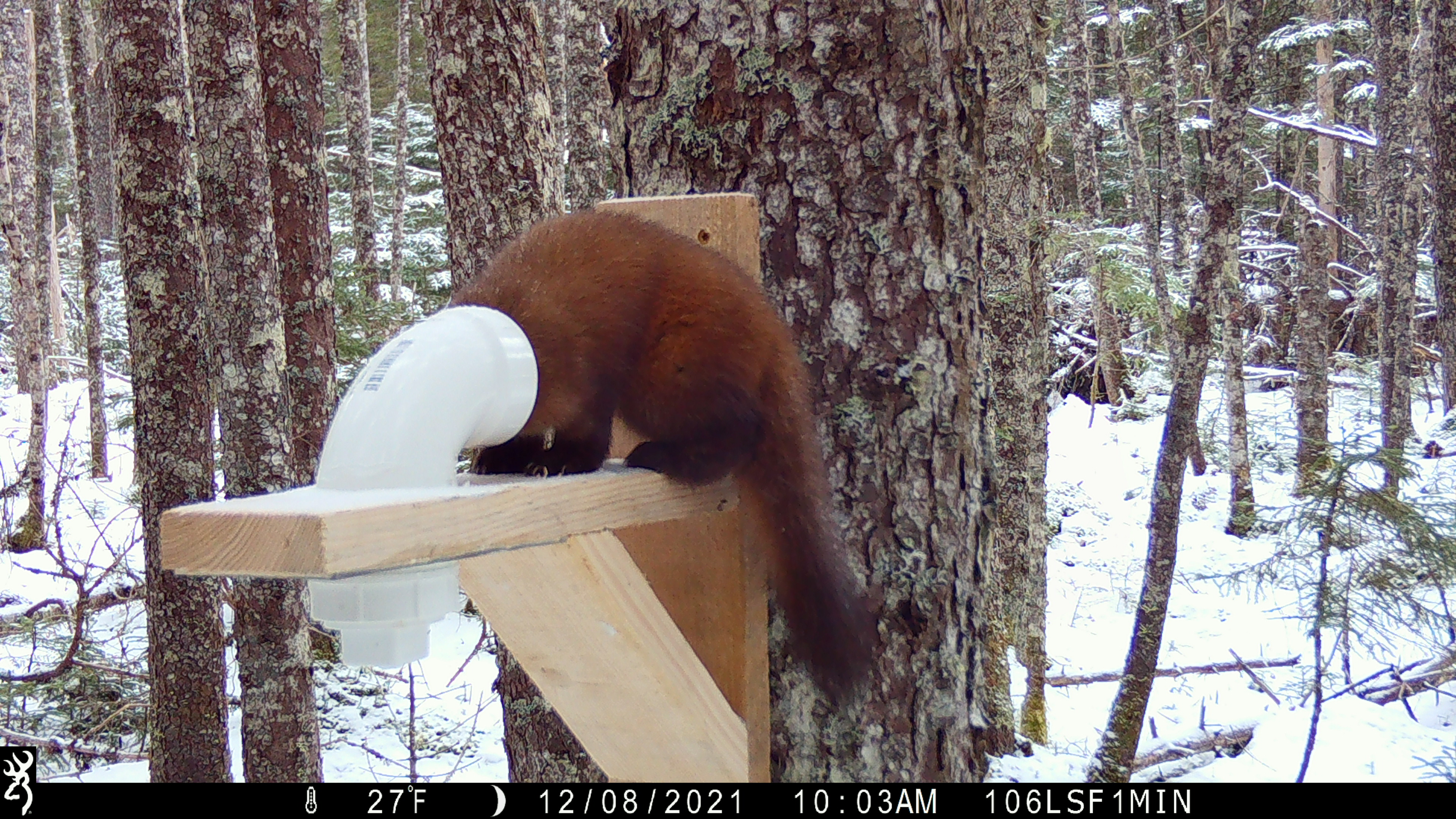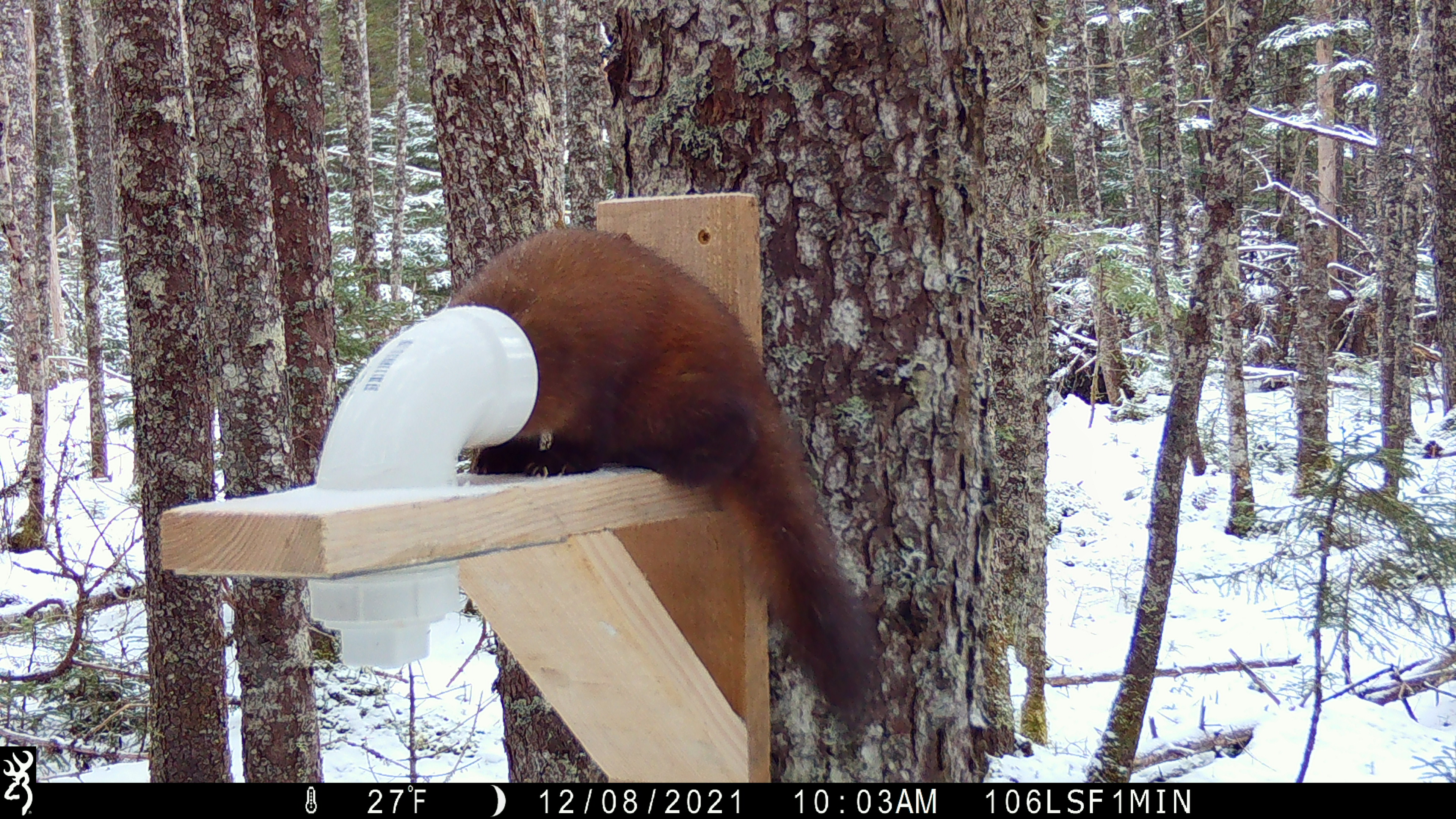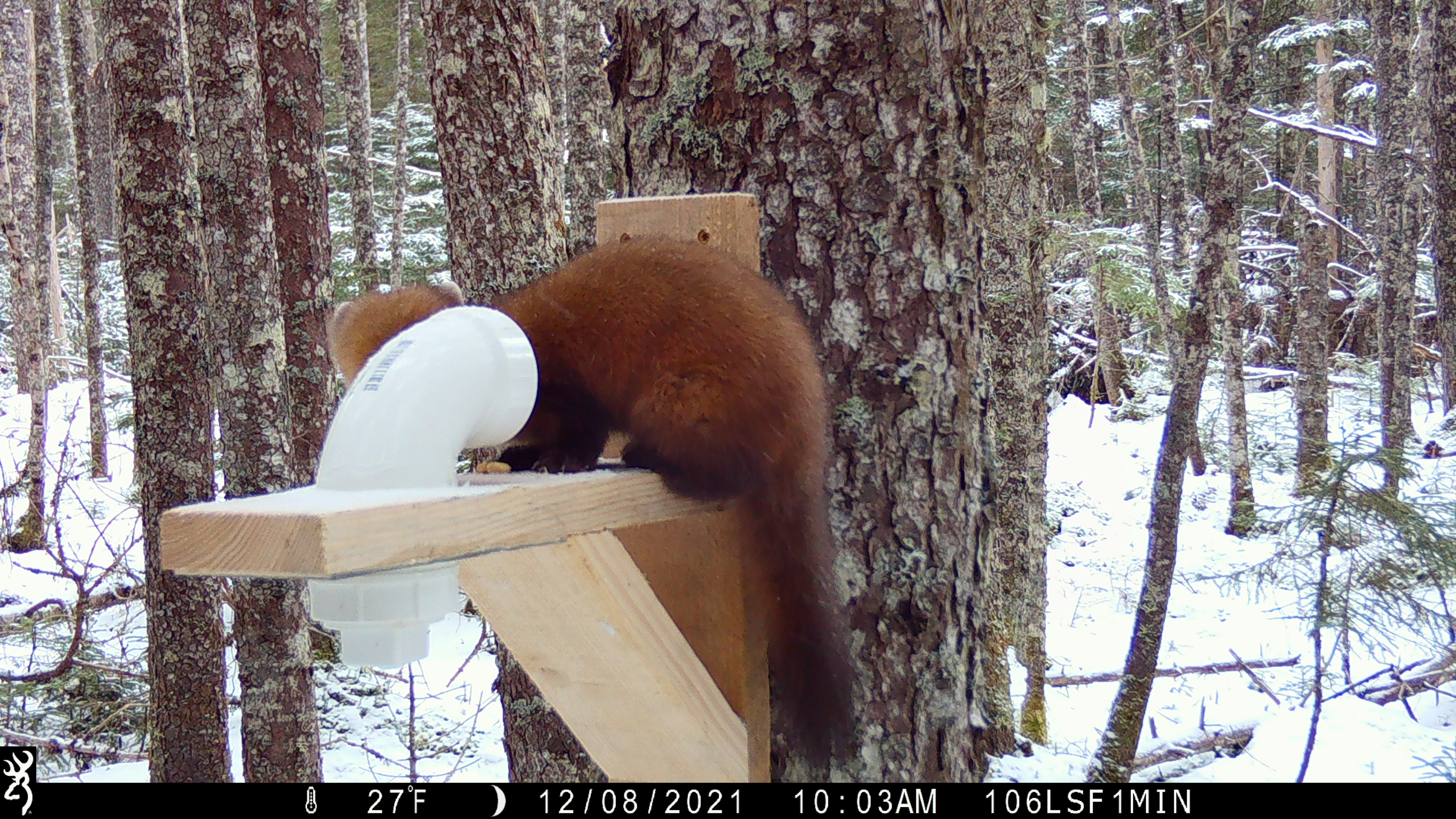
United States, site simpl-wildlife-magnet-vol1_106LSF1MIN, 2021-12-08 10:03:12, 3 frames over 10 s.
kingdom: Animalia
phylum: Chordata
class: Mammalia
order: Carnivora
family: Mustelidae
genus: Martes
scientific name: Martes americana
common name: american marten